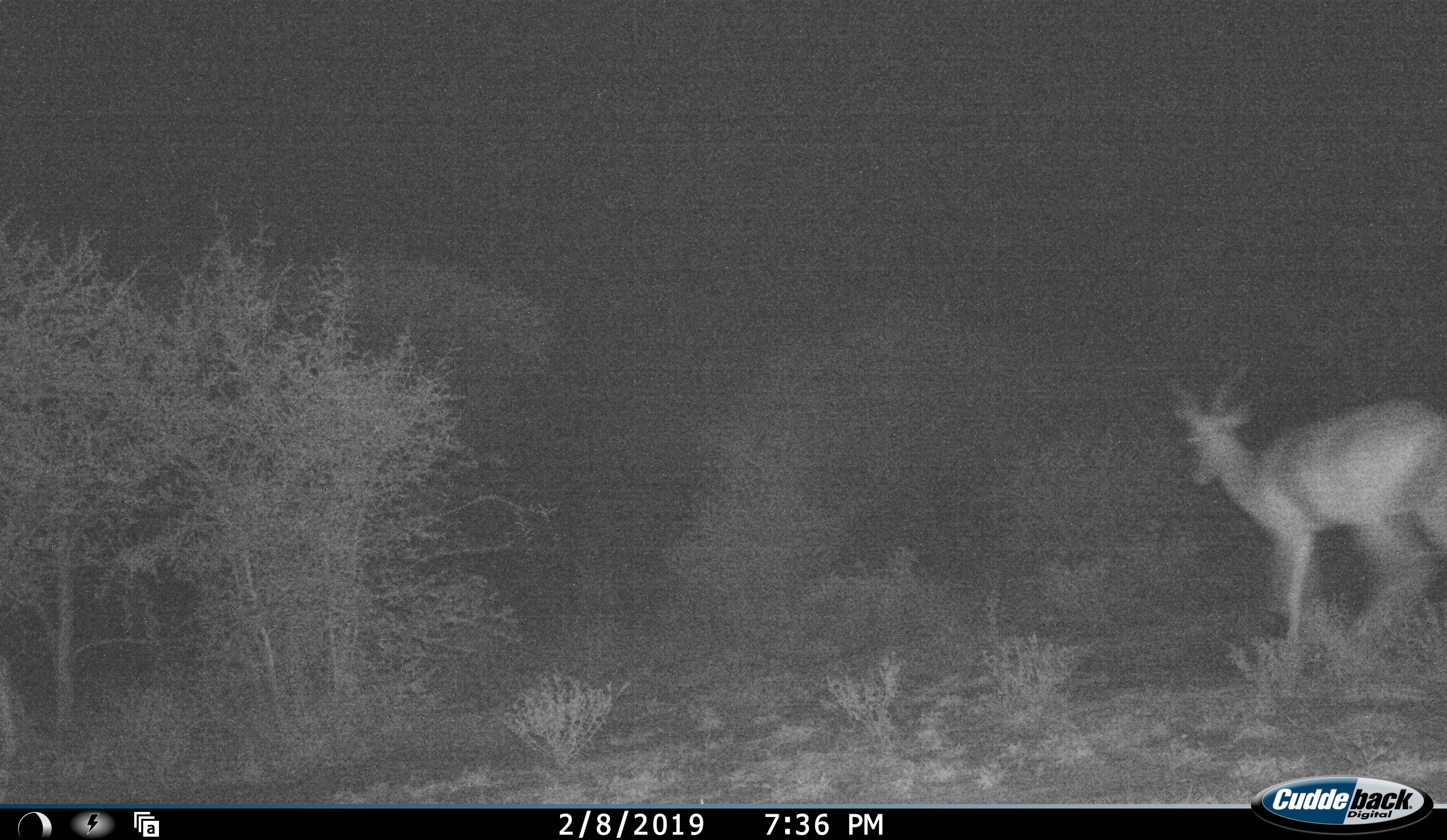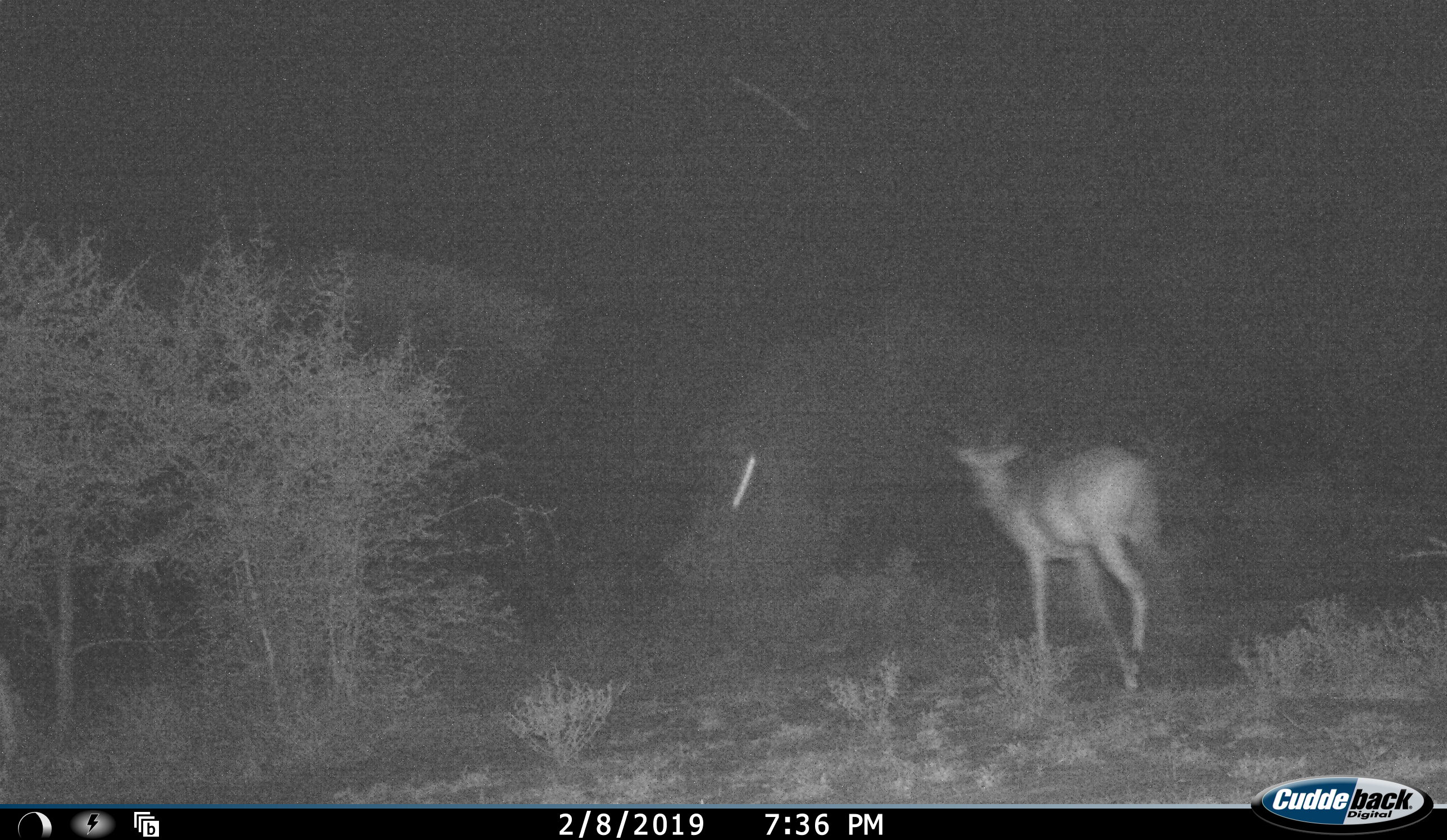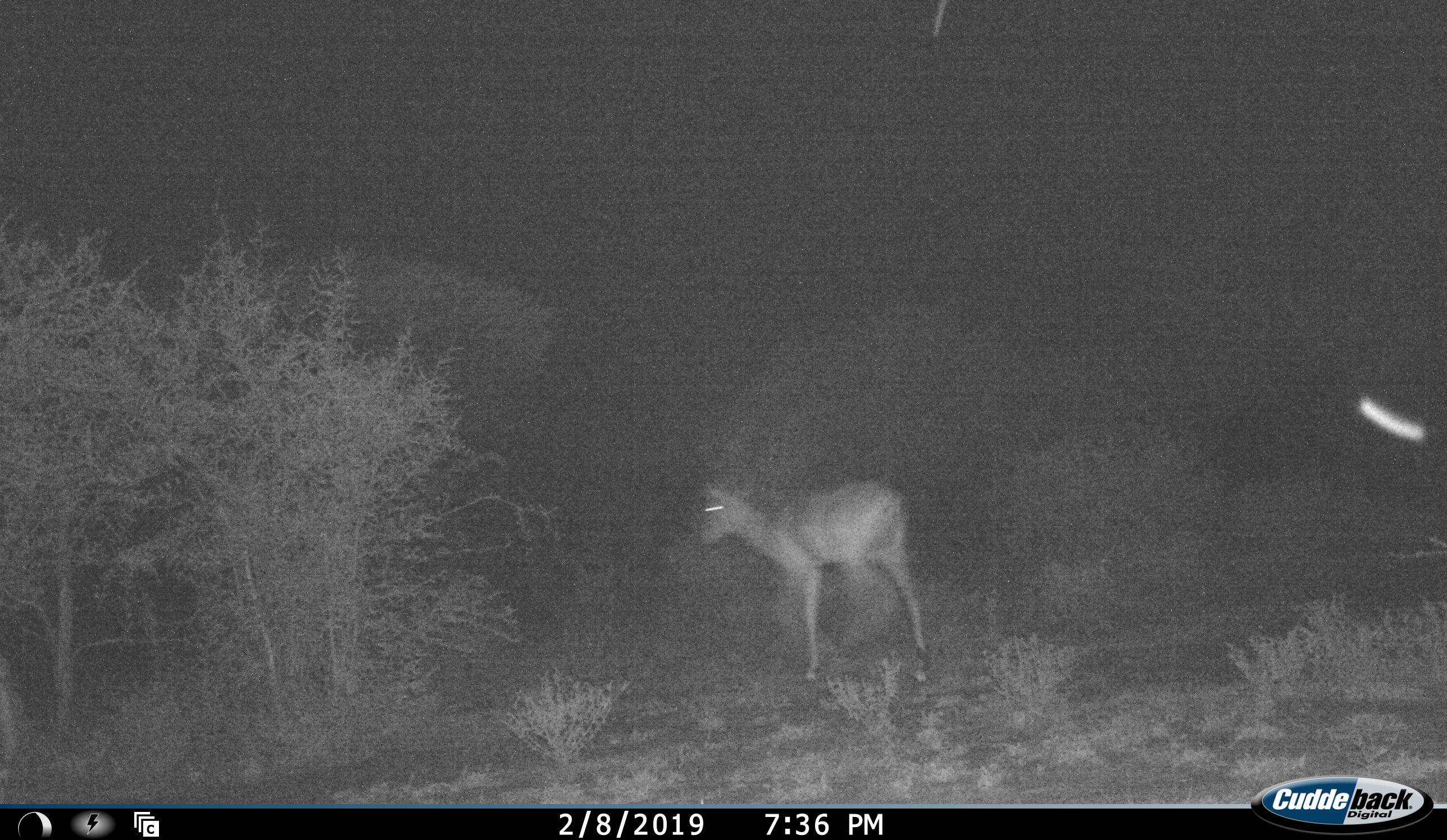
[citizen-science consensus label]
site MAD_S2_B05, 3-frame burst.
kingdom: Animalia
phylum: Chordata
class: Mammalia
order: Artiodactyla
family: Bovidae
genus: Aepyceros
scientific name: Aepyceros melampus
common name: impala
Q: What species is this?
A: Impala (Aepyceros melampus).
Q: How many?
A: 1.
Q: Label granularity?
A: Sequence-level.